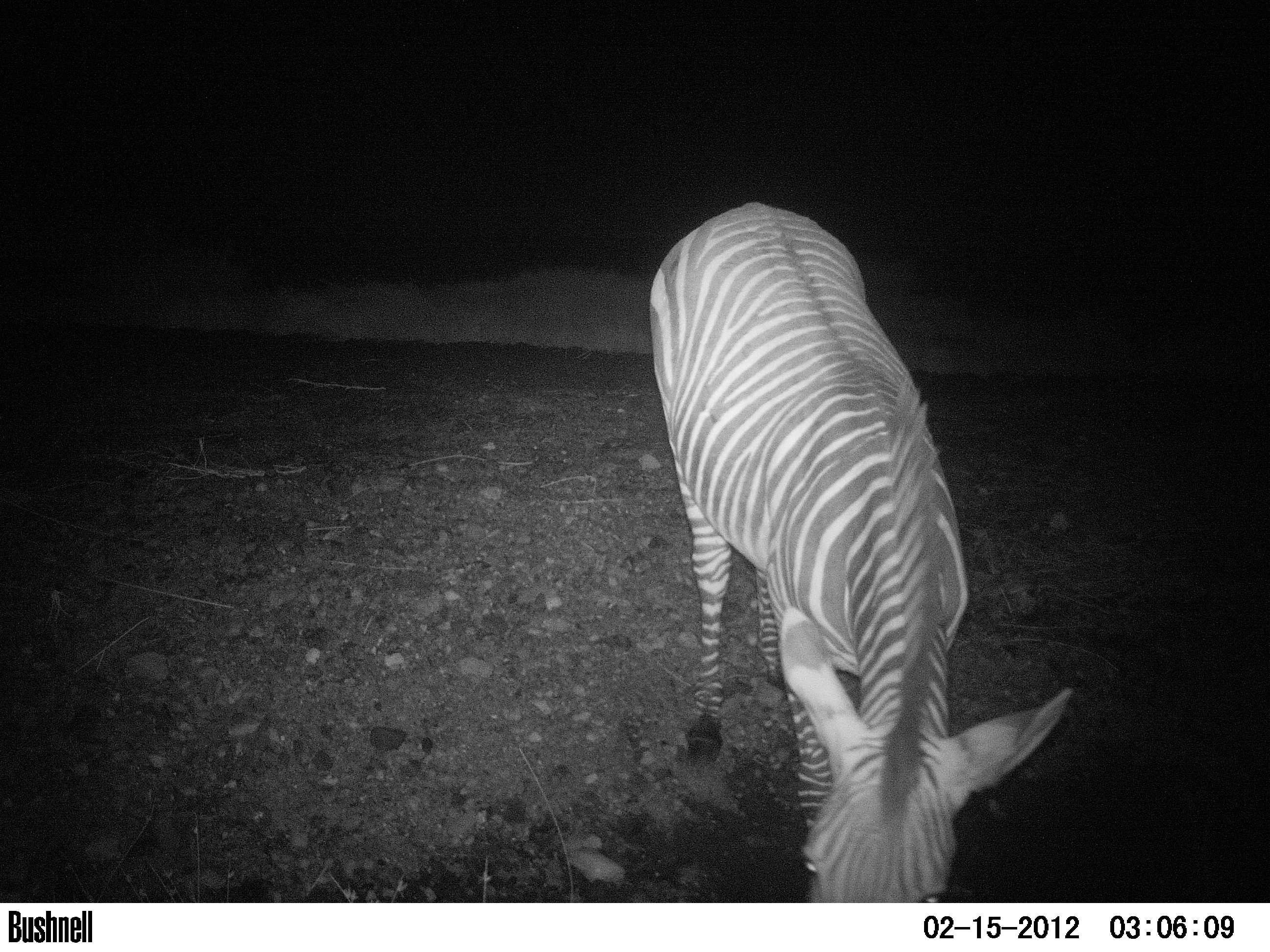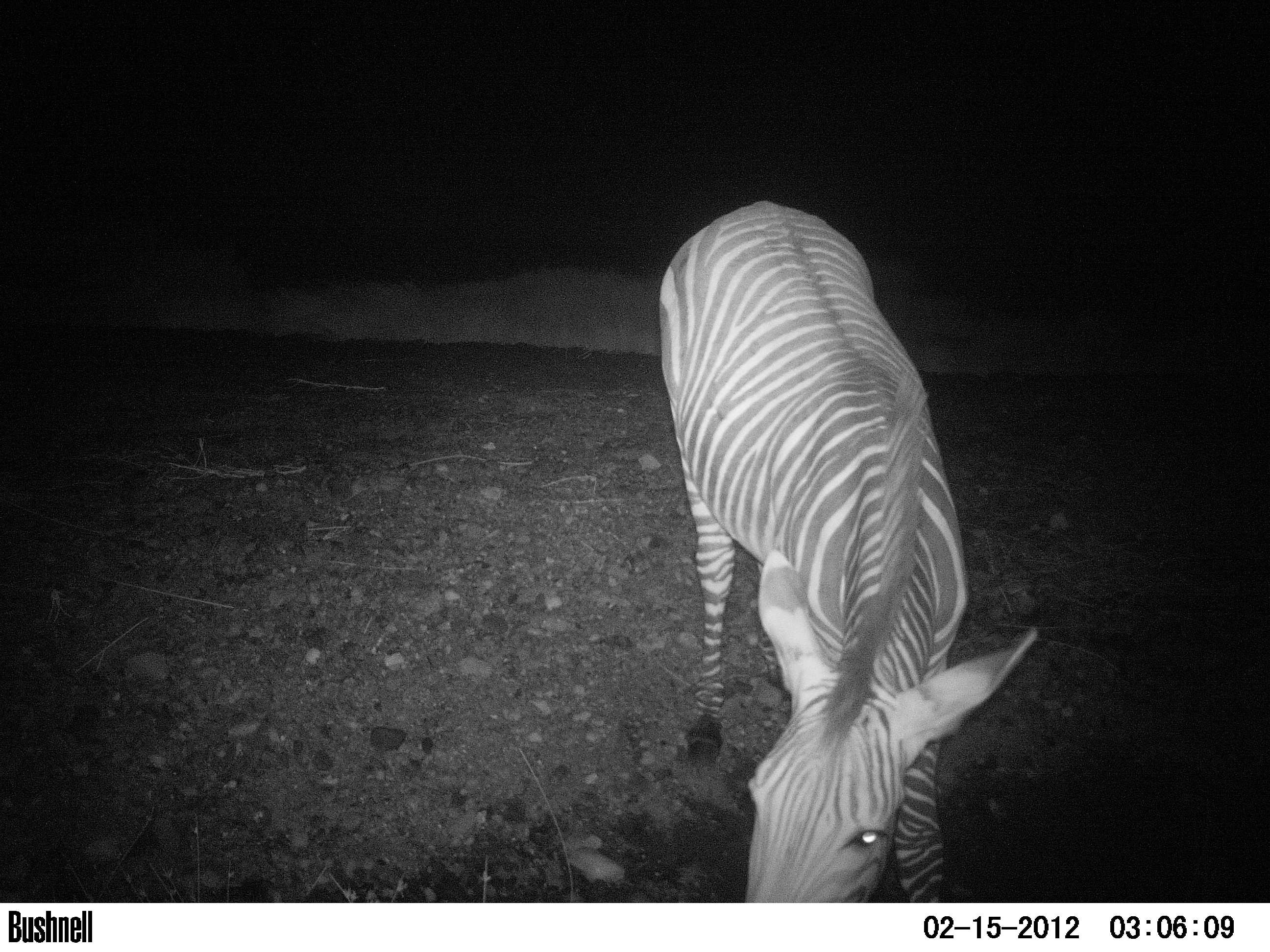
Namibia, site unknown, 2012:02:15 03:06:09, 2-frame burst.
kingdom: Animalia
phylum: Chordata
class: Mammalia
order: Perissodactyla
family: Equidae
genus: Equus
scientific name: Equus zebra hartmannae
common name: hartmann's mountain zebra